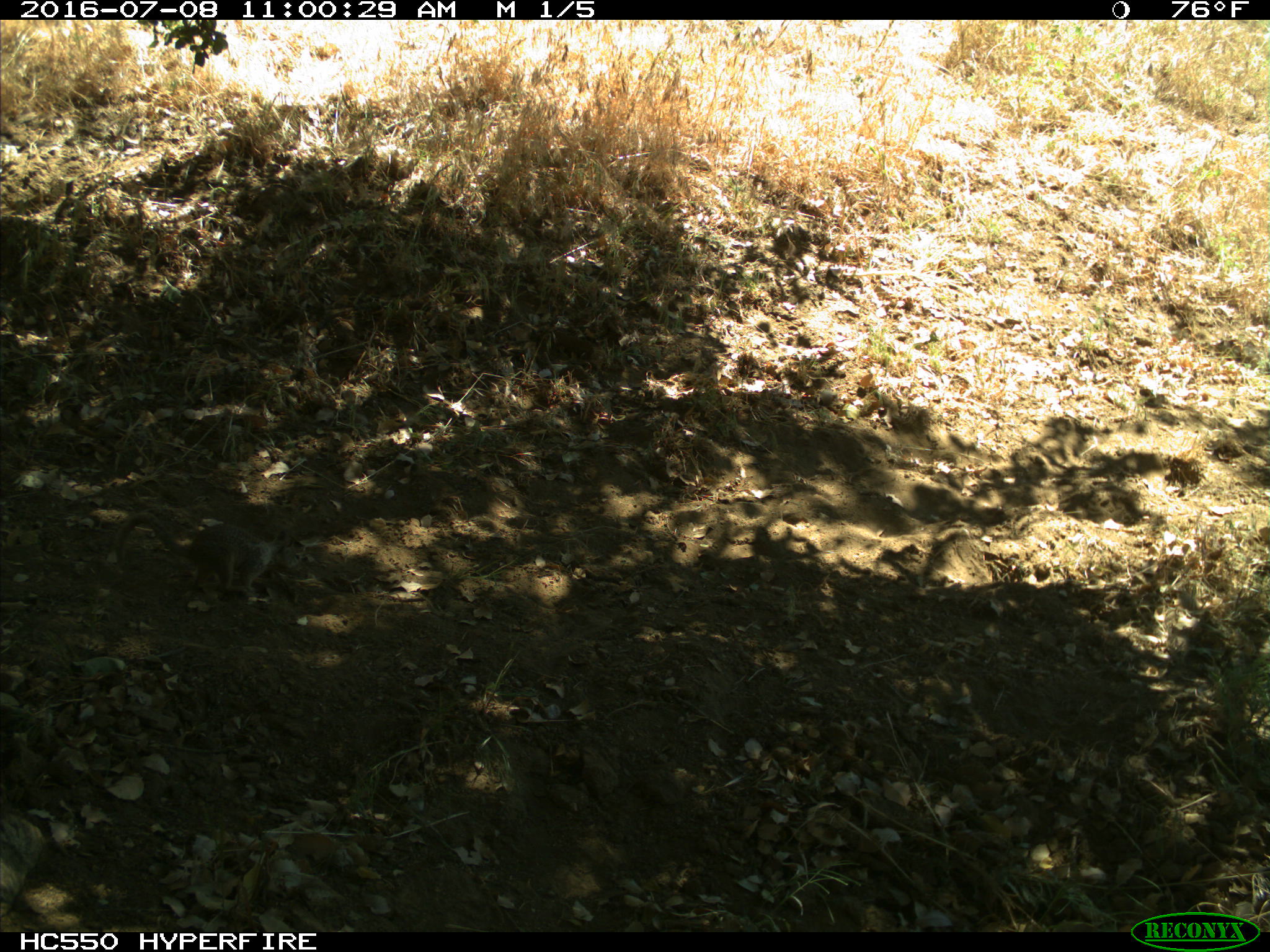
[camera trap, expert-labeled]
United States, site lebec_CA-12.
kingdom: Animalia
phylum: Chordata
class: Mammalia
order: Rodentia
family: Sciuridae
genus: Otospermophilus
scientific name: Otospermophilus beecheyi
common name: california ground squirrel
Otospermophilus beecheyi (california ground squirrel).